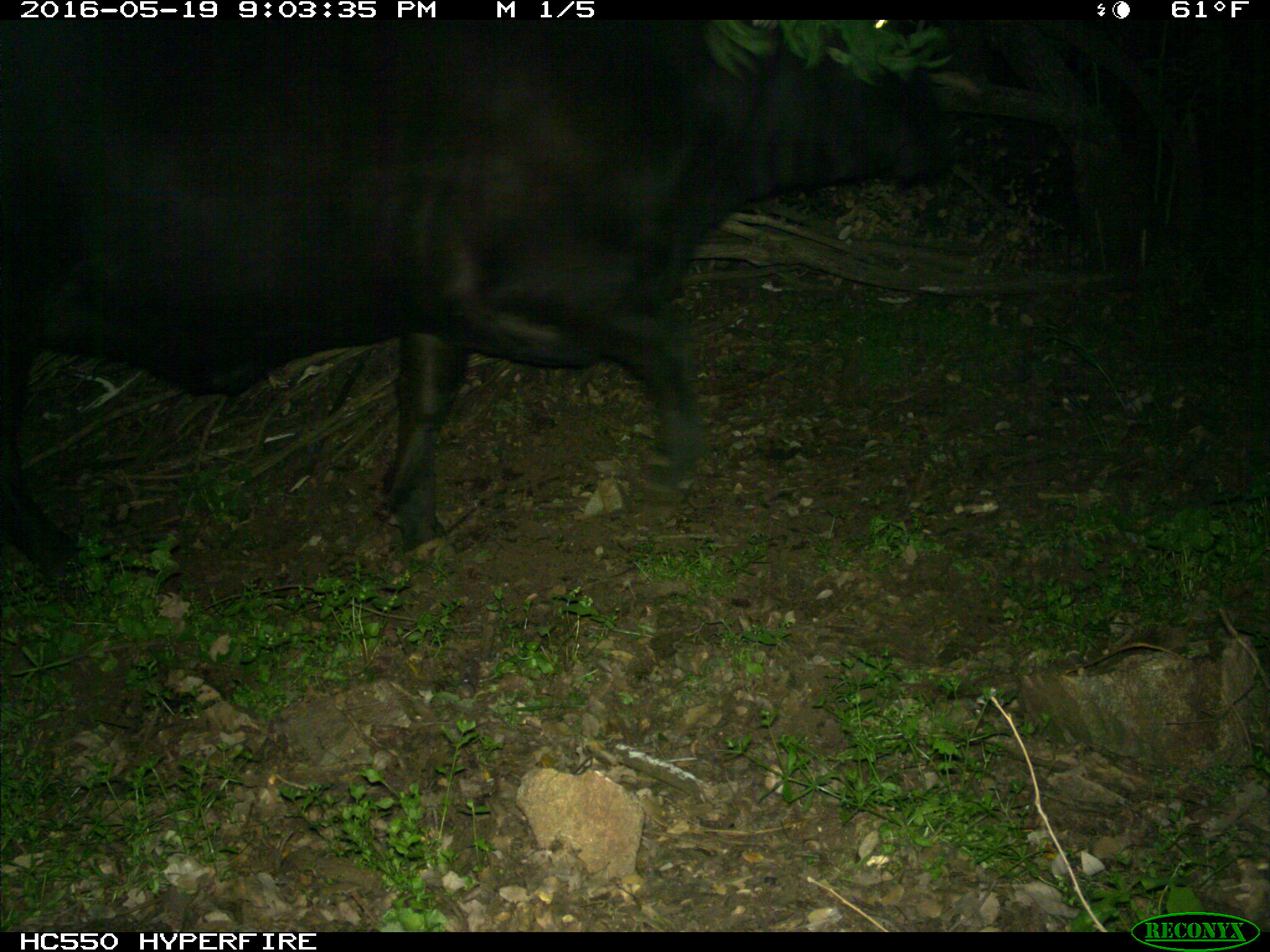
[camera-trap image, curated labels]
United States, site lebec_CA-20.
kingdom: Animalia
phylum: Chordata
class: Mammalia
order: Artiodactyla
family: Bovidae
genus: Bos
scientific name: Bos taurus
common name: domestic cow